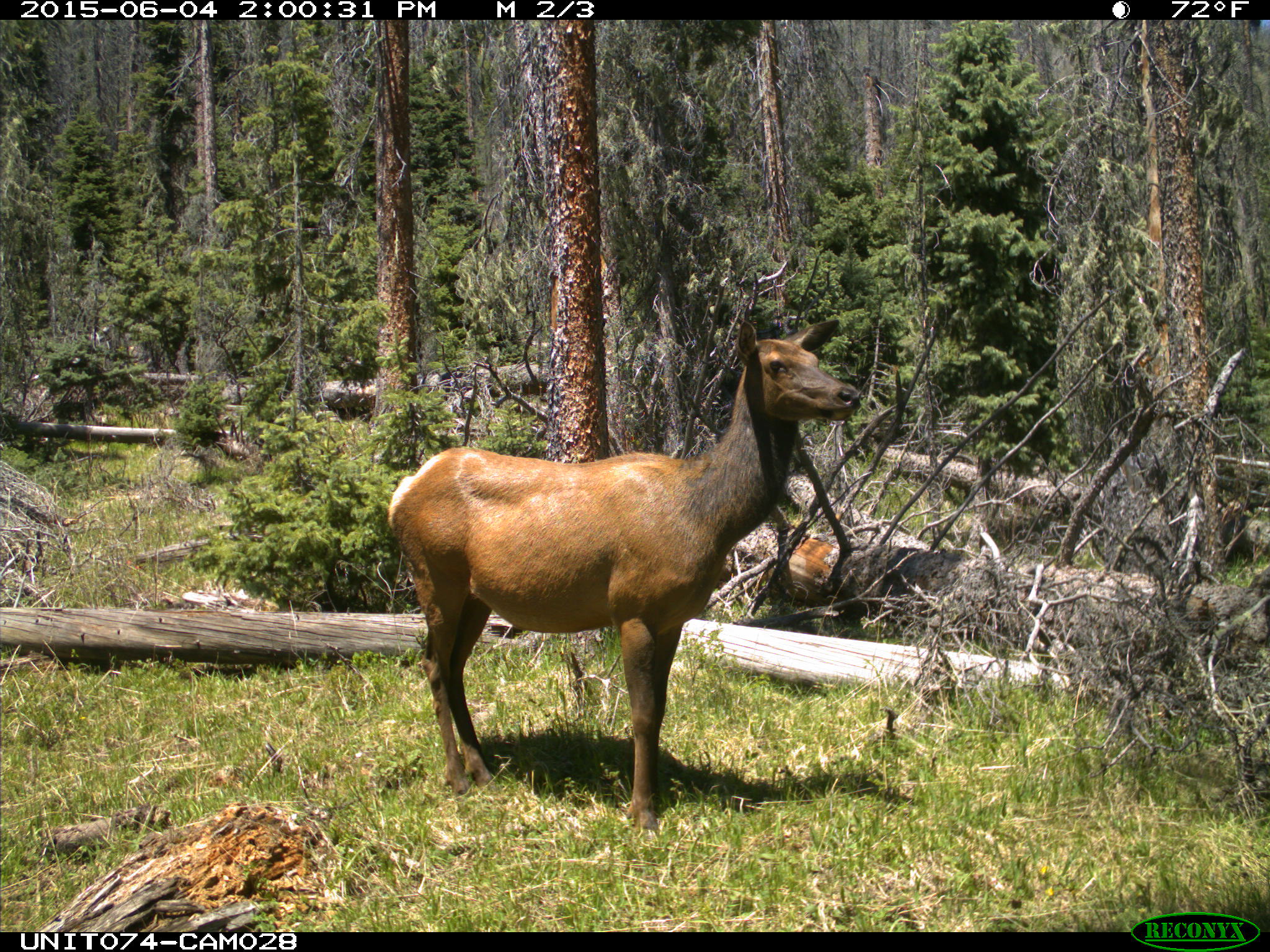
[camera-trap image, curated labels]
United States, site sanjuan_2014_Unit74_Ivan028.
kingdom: Animalia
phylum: Chordata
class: Mammalia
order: Artiodactyla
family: Cervidae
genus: Cervus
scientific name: Cervus elaphus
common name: red deer